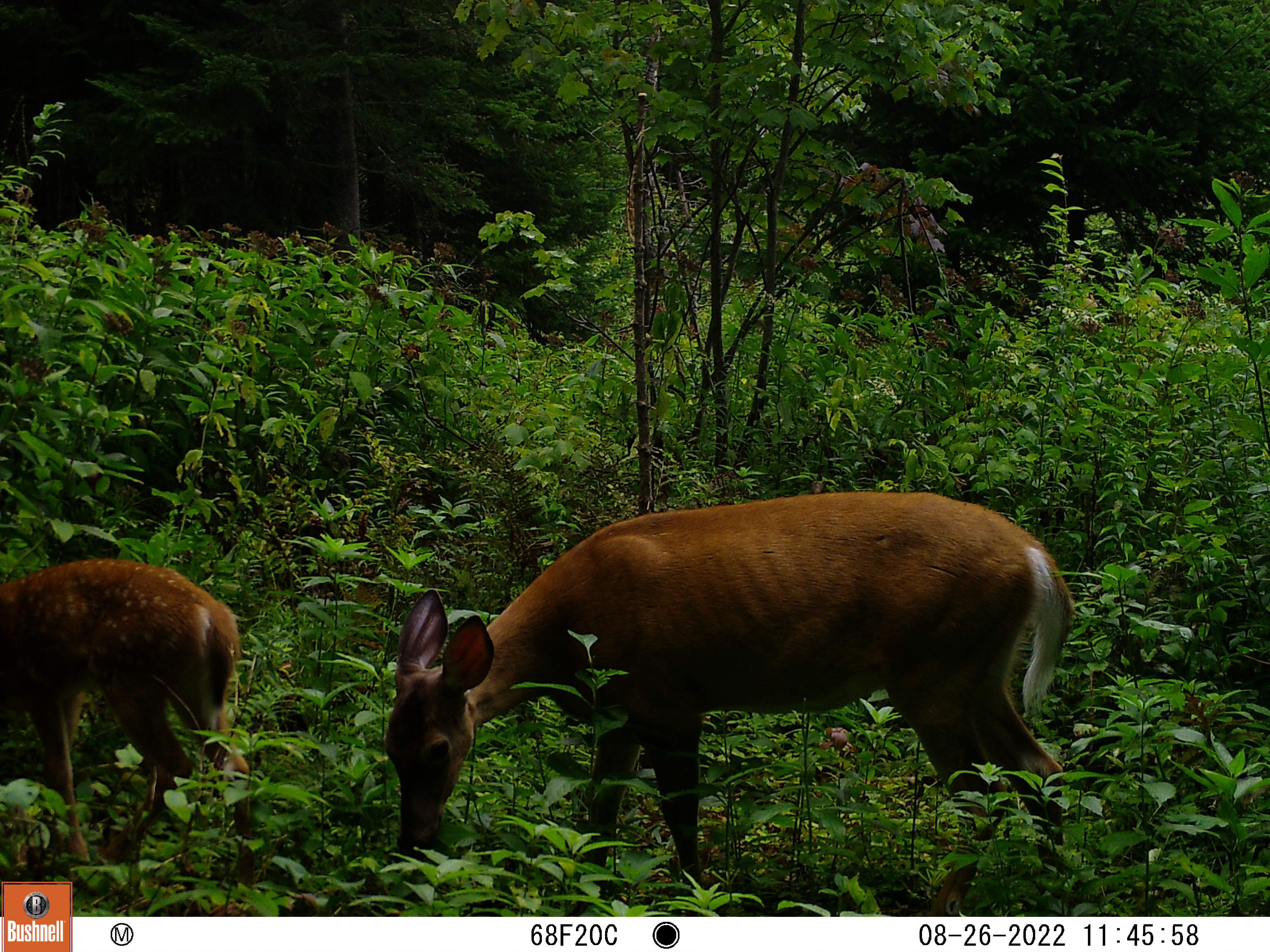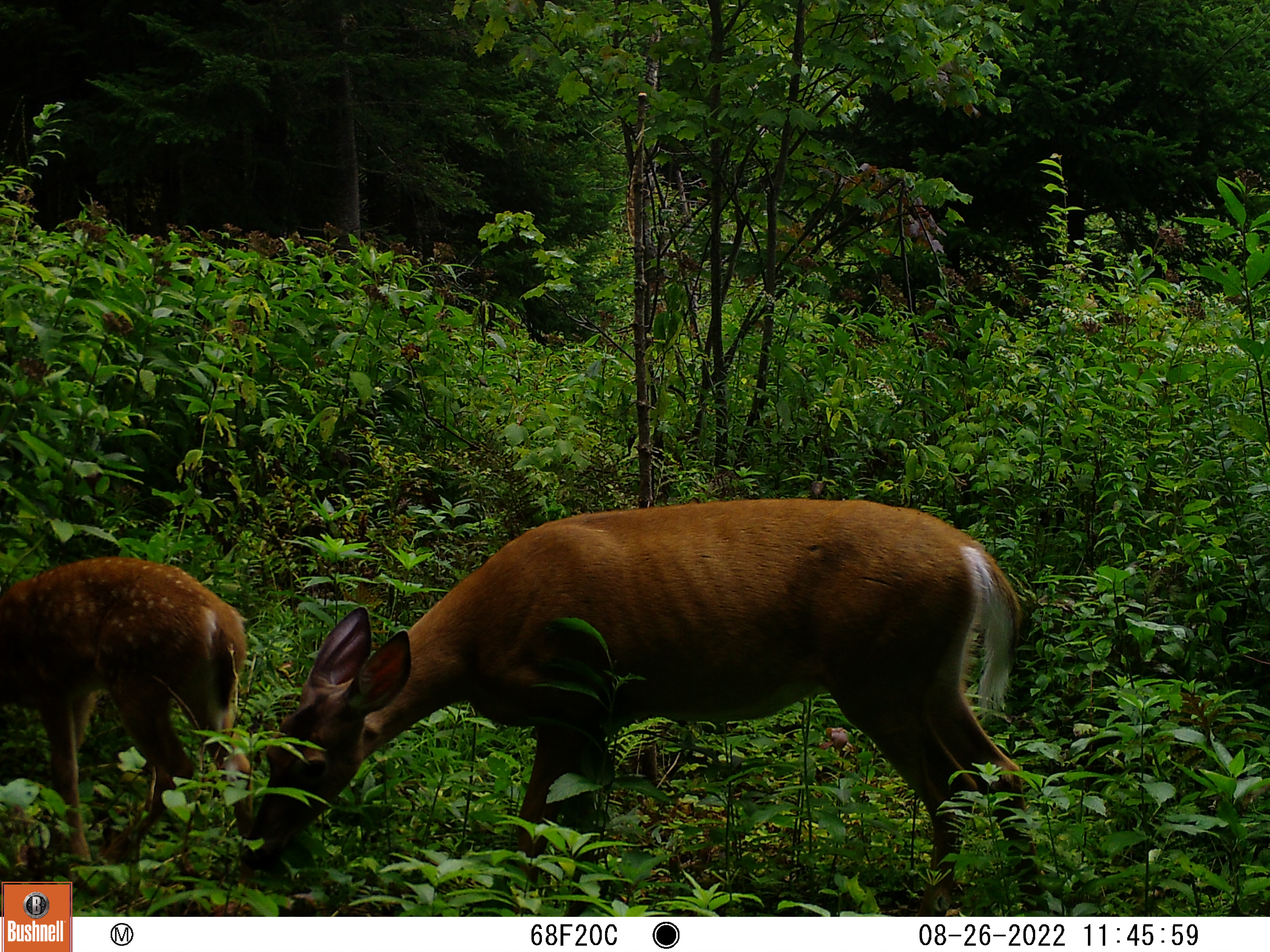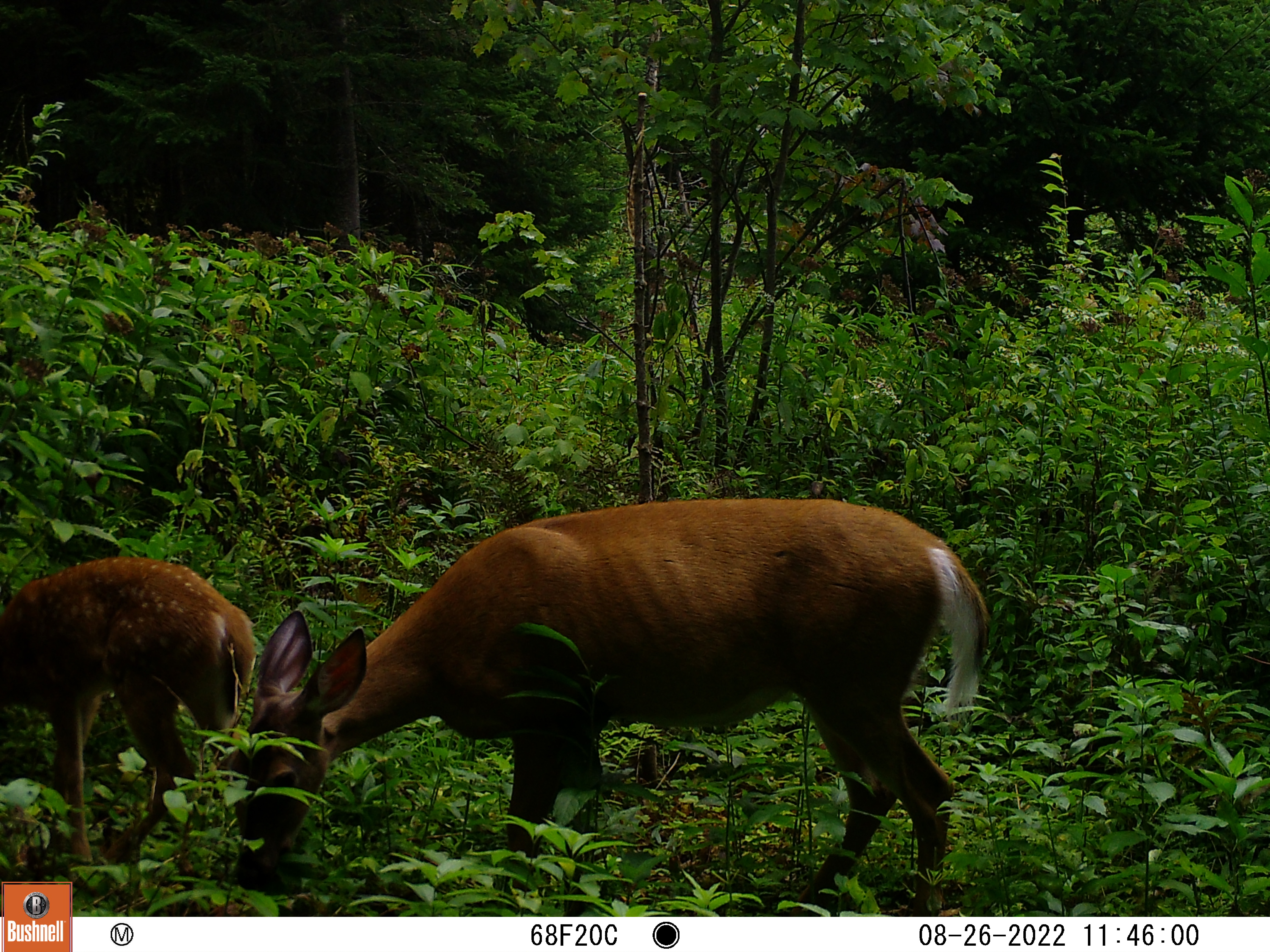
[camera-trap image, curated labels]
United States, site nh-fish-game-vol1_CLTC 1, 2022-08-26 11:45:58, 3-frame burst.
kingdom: Animalia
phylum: Chordata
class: Mammalia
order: Artiodactyla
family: Cervidae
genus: Odocoileus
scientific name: Odocoileus virginianus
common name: white-tailed deer